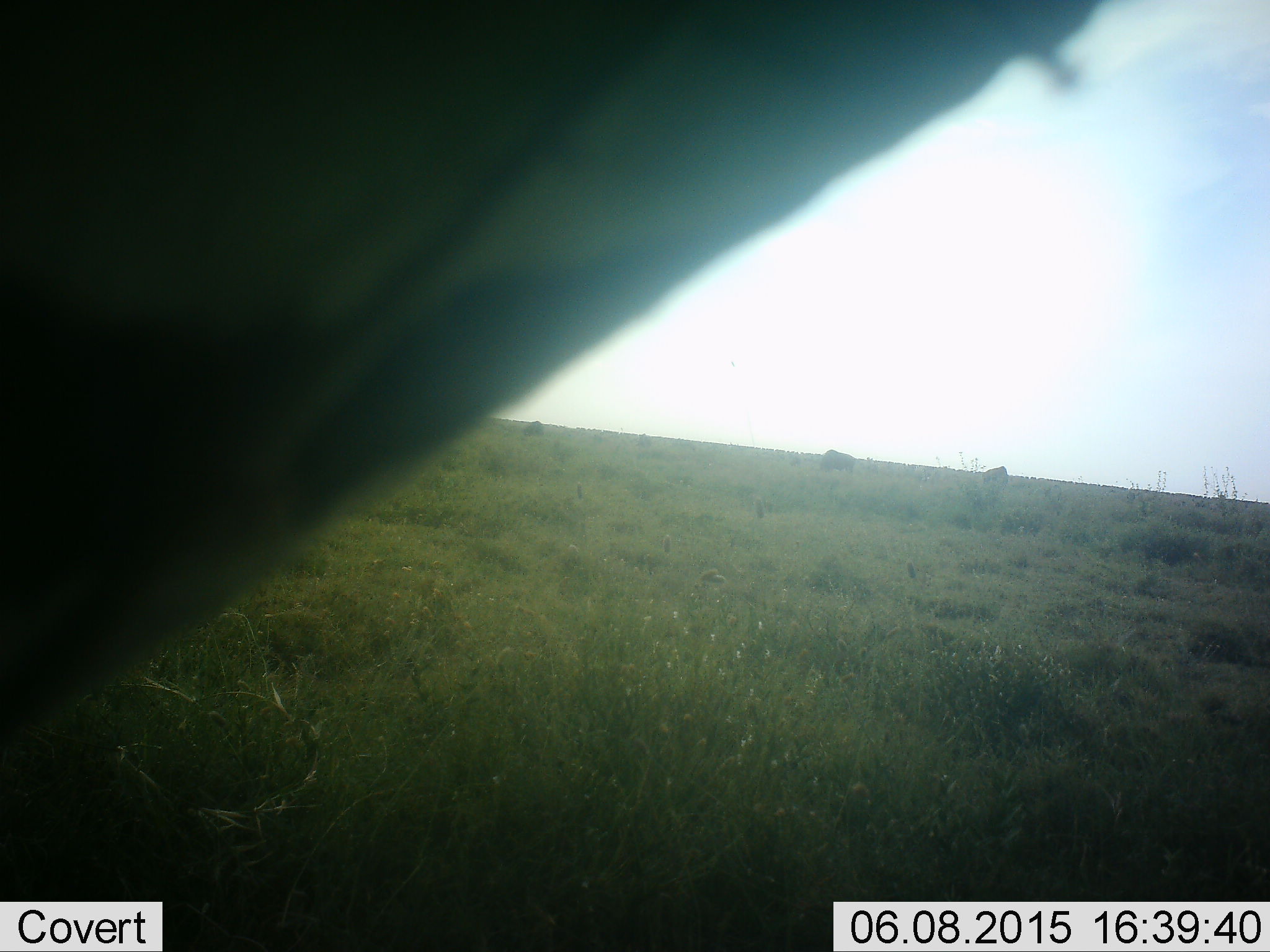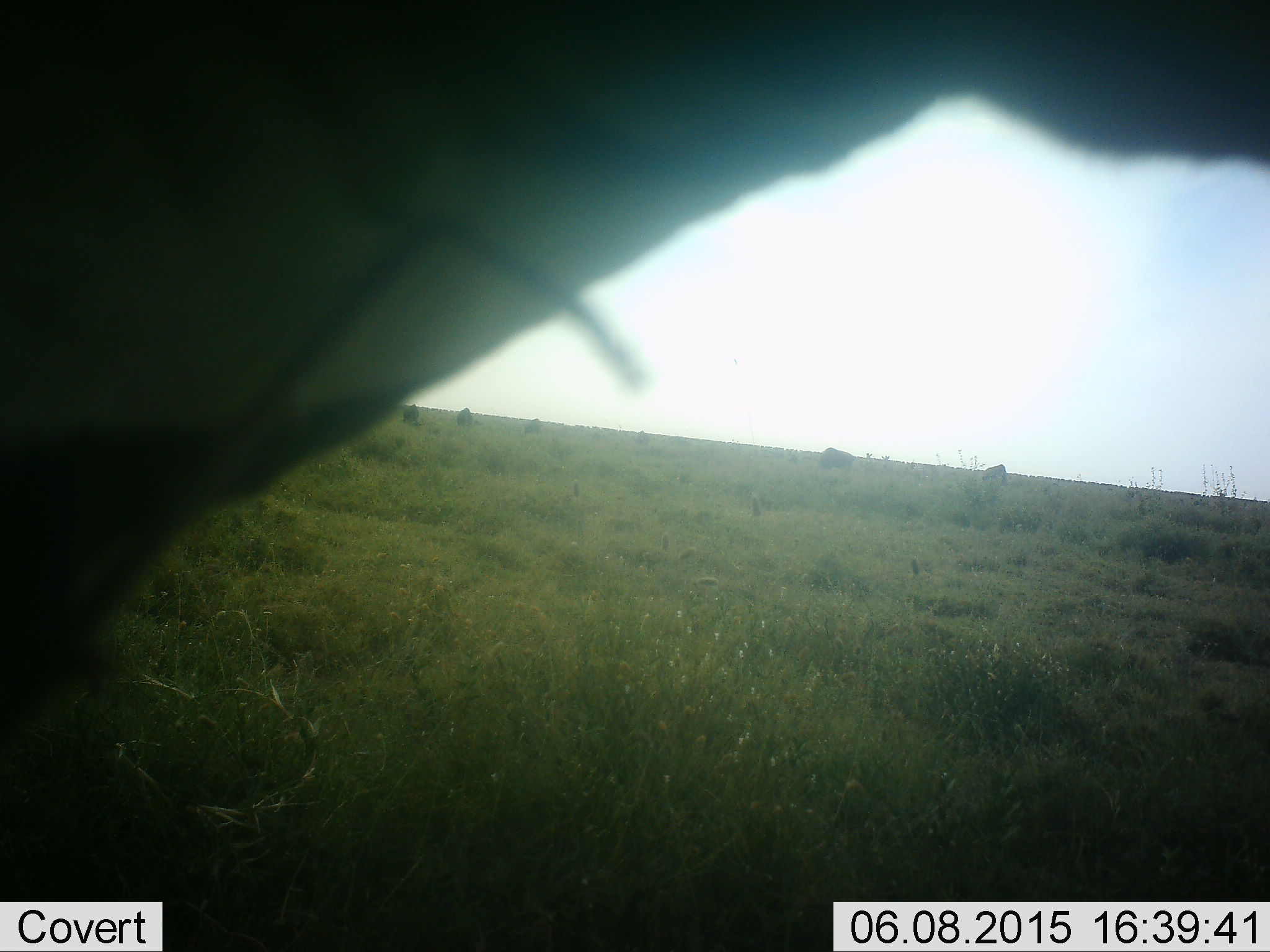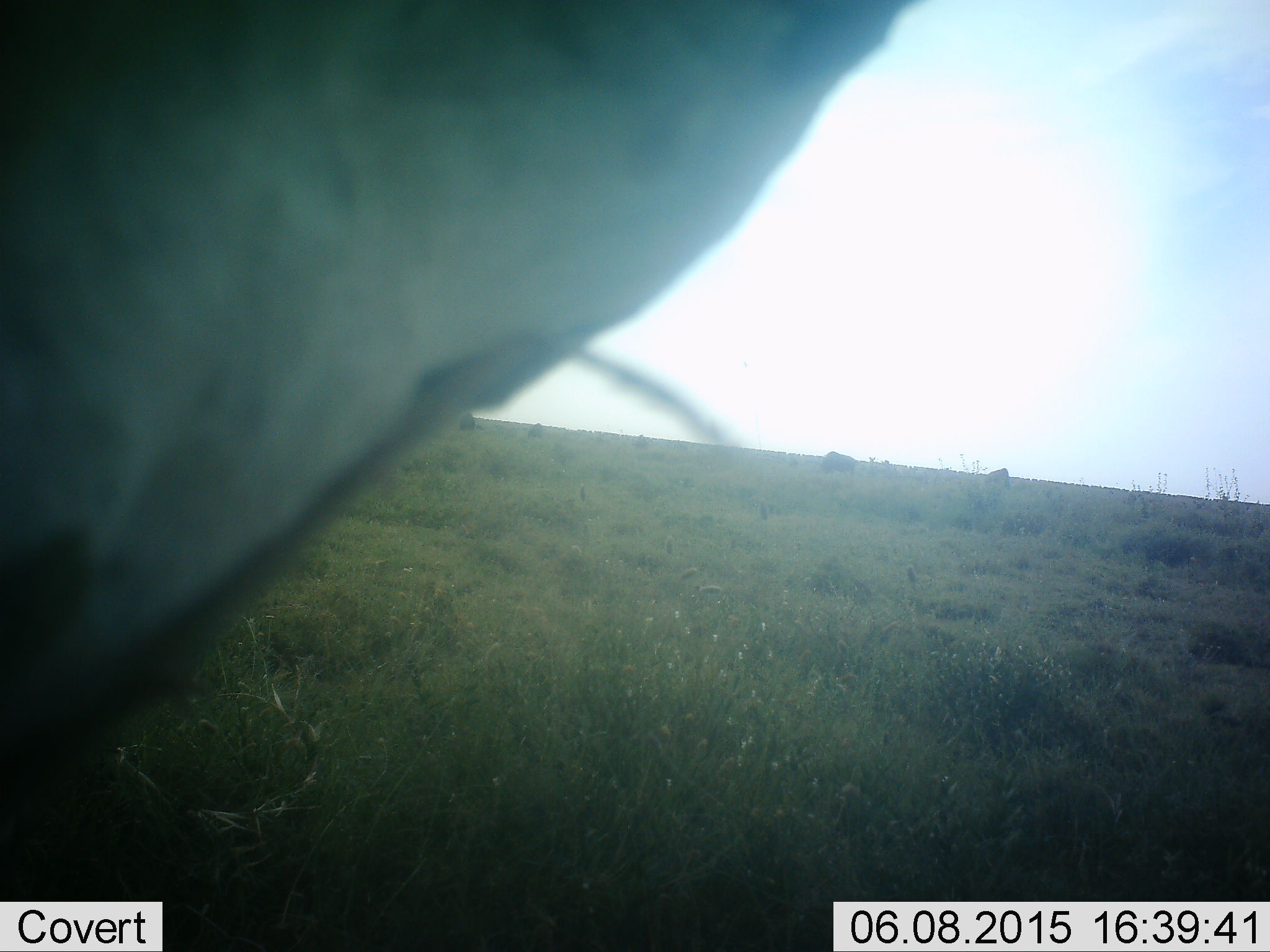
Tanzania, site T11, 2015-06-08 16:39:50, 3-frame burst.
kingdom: Animalia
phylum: Chordata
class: Mammalia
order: Artiodactyla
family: Bovidae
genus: Connochaetes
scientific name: Connochaetes taurinus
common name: blue wildebeest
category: wildebeest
Wildebeest (blue wildebeest) (Connochaetes taurinus), count 6. Behavior (volunteer vote fractions): standing 57%, resting 14%, moving 0%, interacting 0%. Young present (vote fraction): 0%. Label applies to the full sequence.